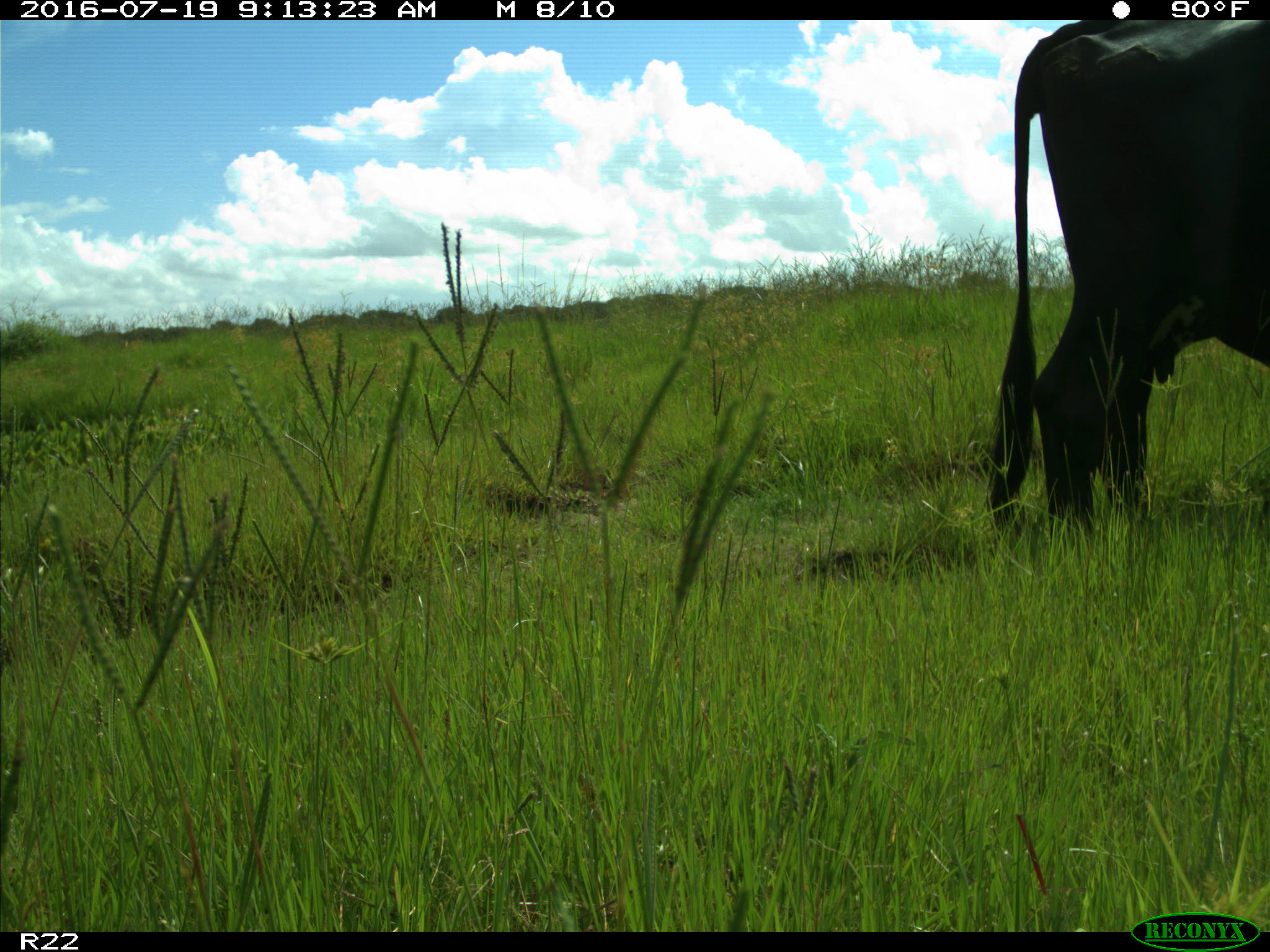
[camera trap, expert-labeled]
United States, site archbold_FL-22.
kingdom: Animalia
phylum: Chordata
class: Mammalia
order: Artiodactyla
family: Bovidae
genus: Bos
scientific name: Bos taurus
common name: domestic cow